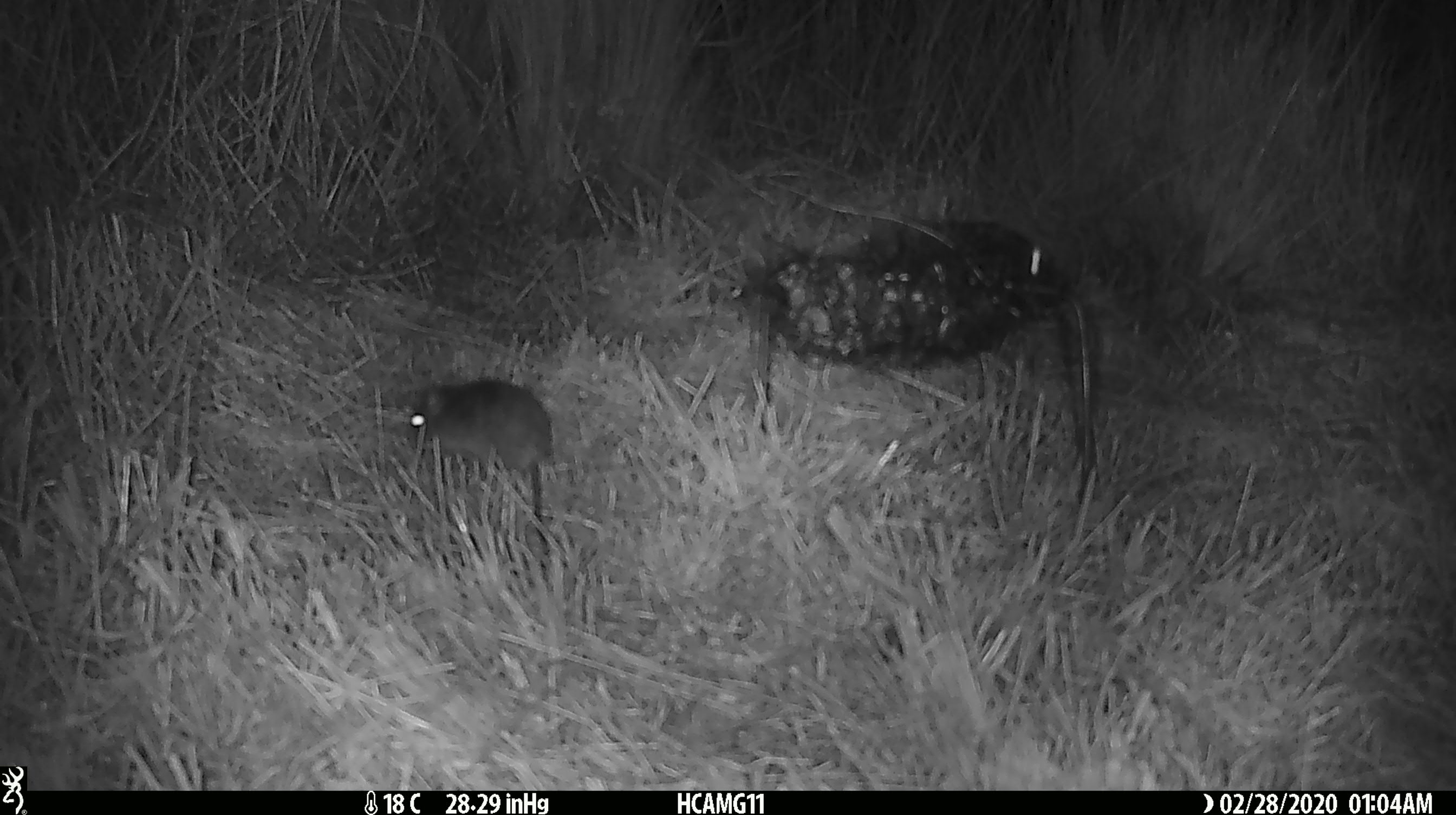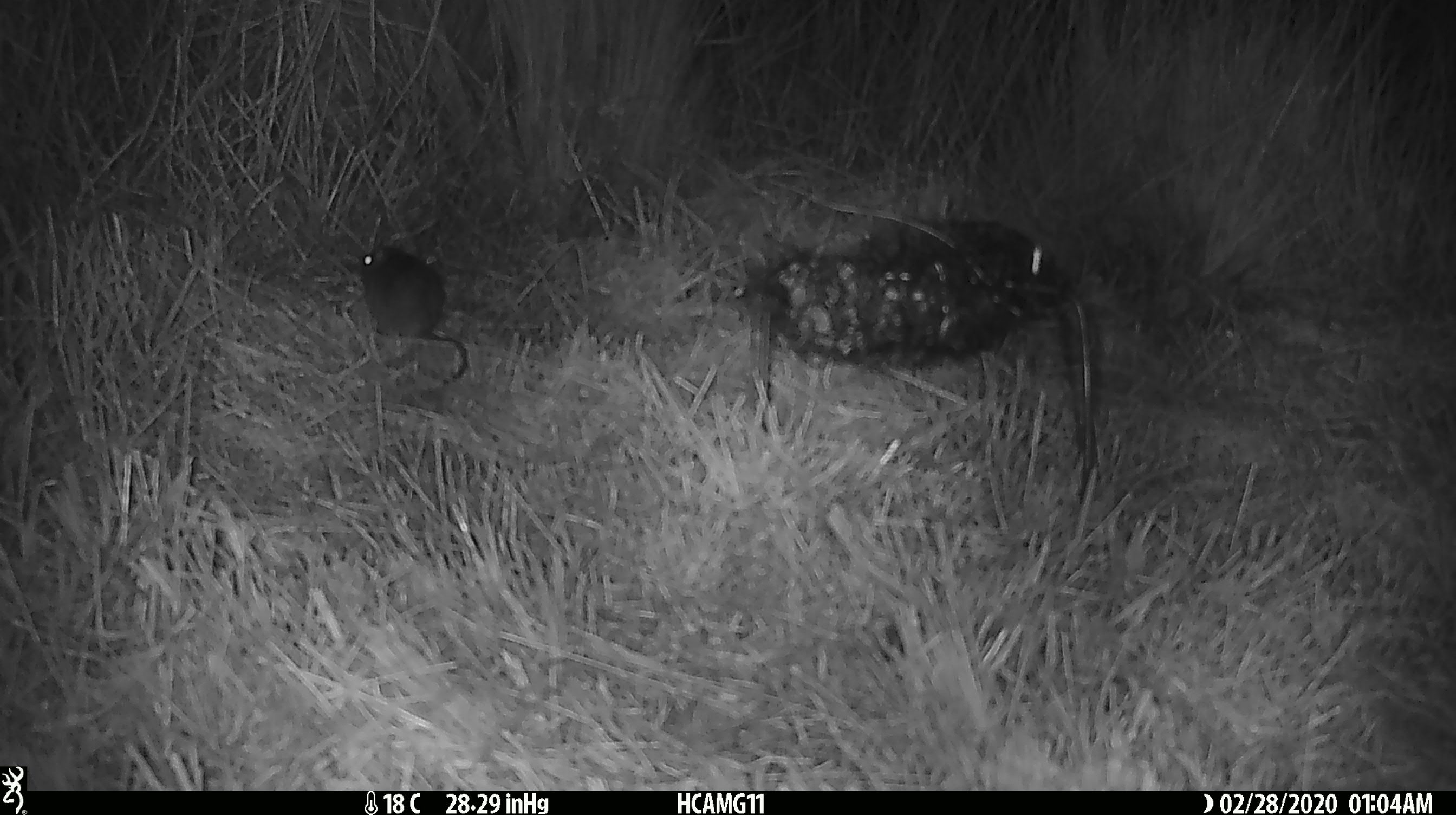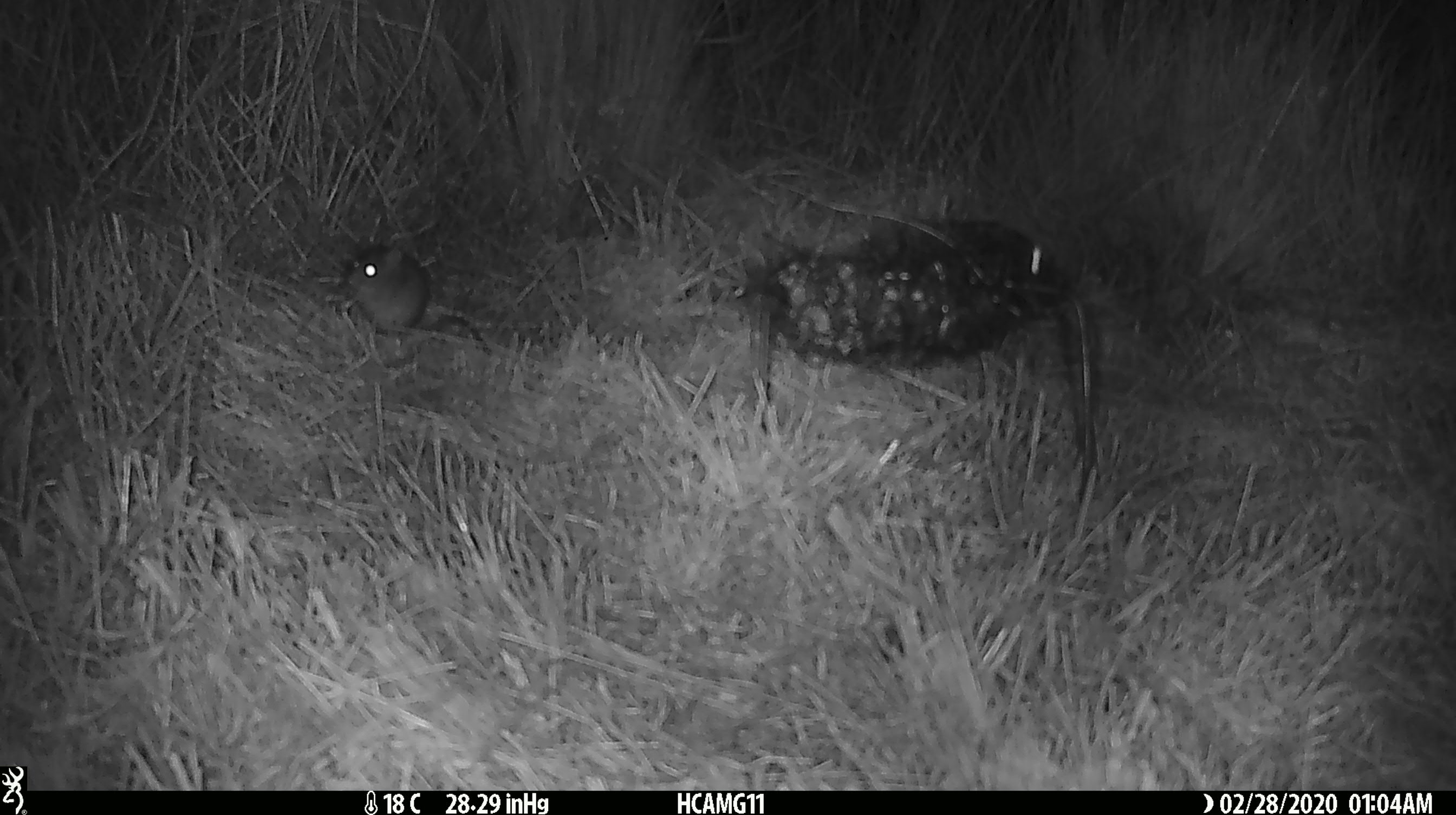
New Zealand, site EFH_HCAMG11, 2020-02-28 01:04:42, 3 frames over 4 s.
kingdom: Animalia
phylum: Chordata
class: Mammalia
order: Rodentia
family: Muridae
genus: Mus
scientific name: Mus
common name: mouse